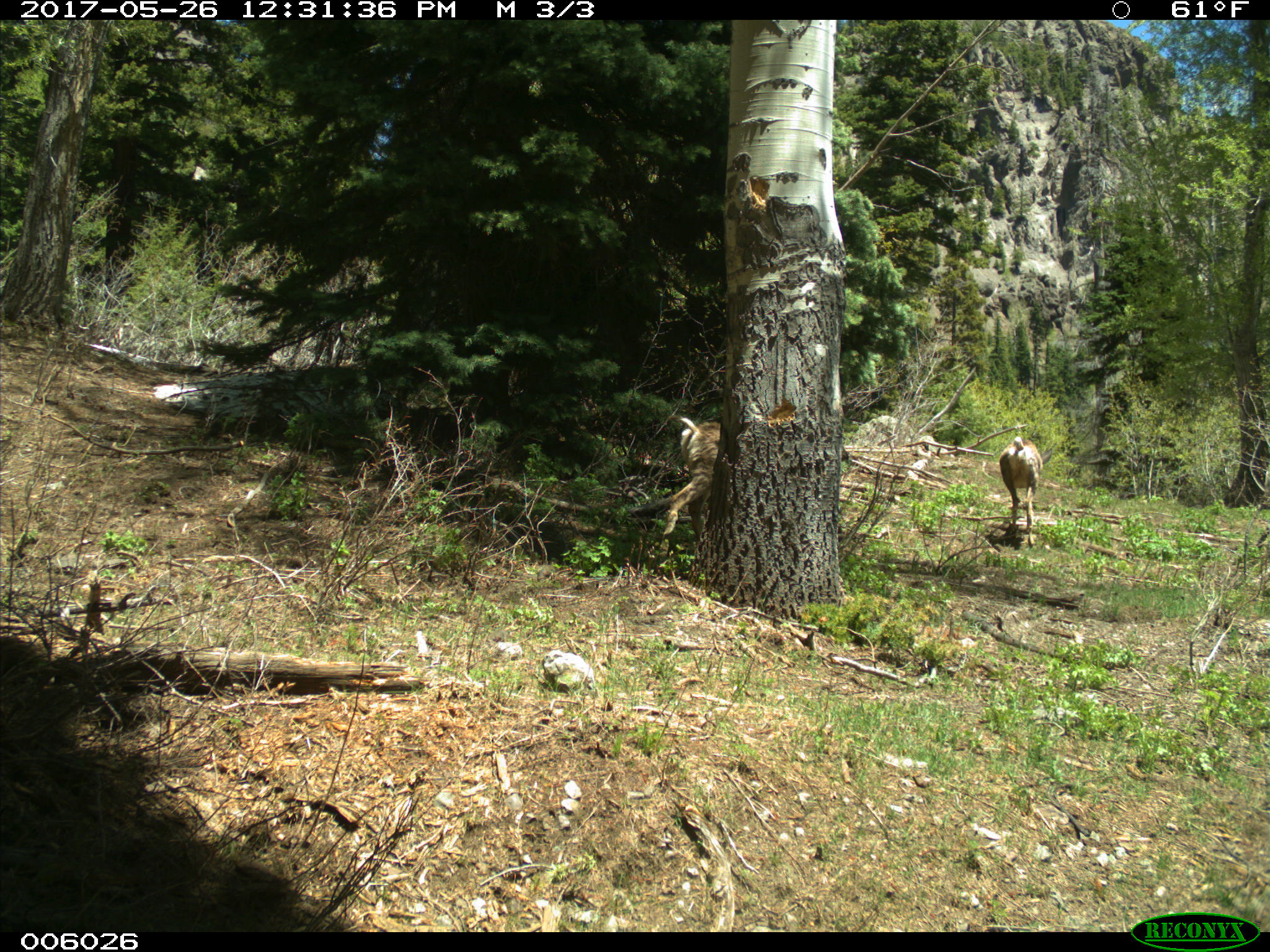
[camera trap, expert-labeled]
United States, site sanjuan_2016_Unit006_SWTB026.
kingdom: Animalia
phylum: Chordata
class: Mammalia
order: Artiodactyla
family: Cervidae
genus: Odocoileus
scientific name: Odocoileus hemionus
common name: mule deer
Odocoileus hemionus (mule deer).